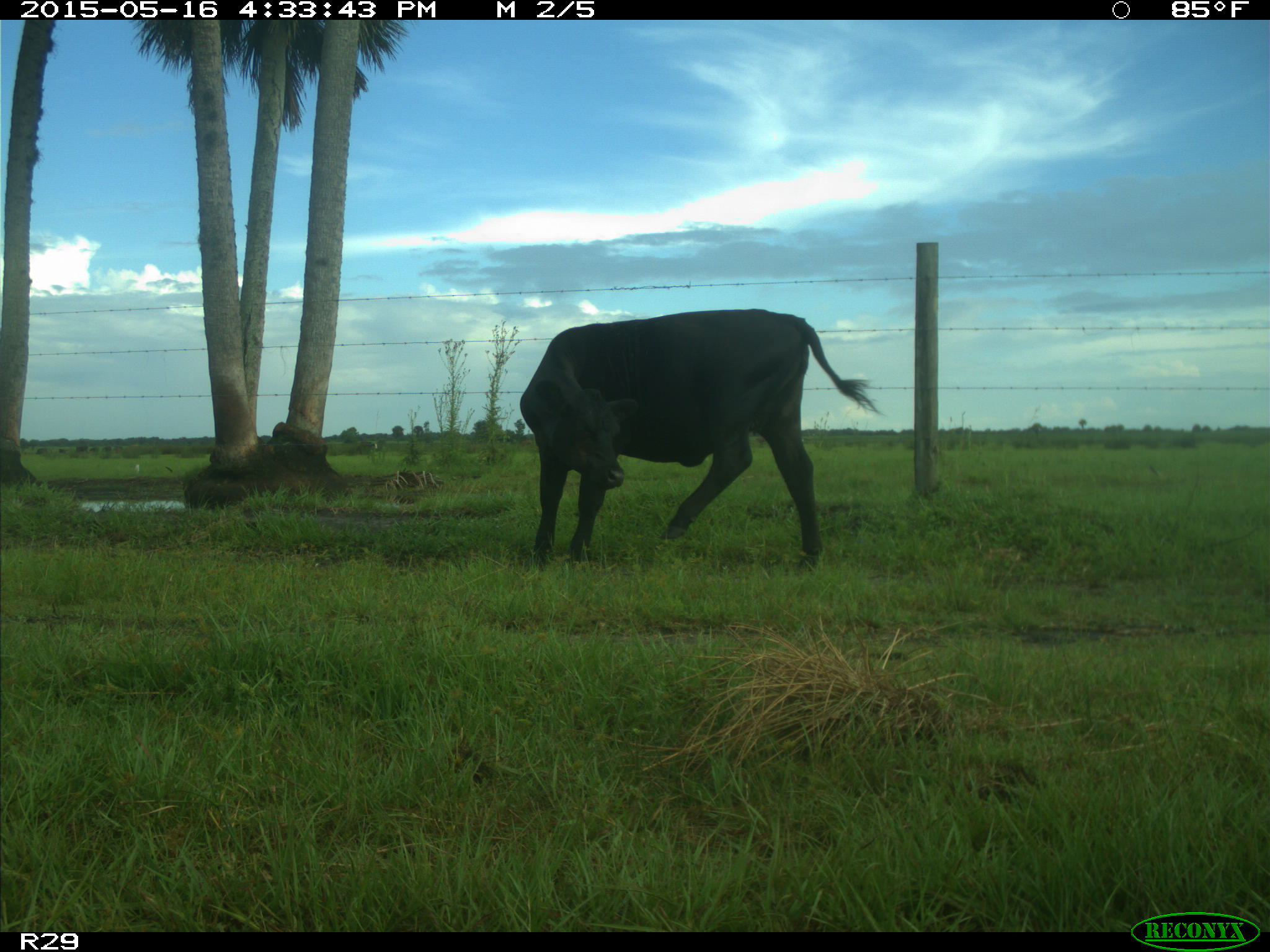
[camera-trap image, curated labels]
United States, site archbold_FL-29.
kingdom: Animalia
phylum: Chordata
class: Mammalia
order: Artiodactyla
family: Bovidae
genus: Bos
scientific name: Bos taurus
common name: domestic cow